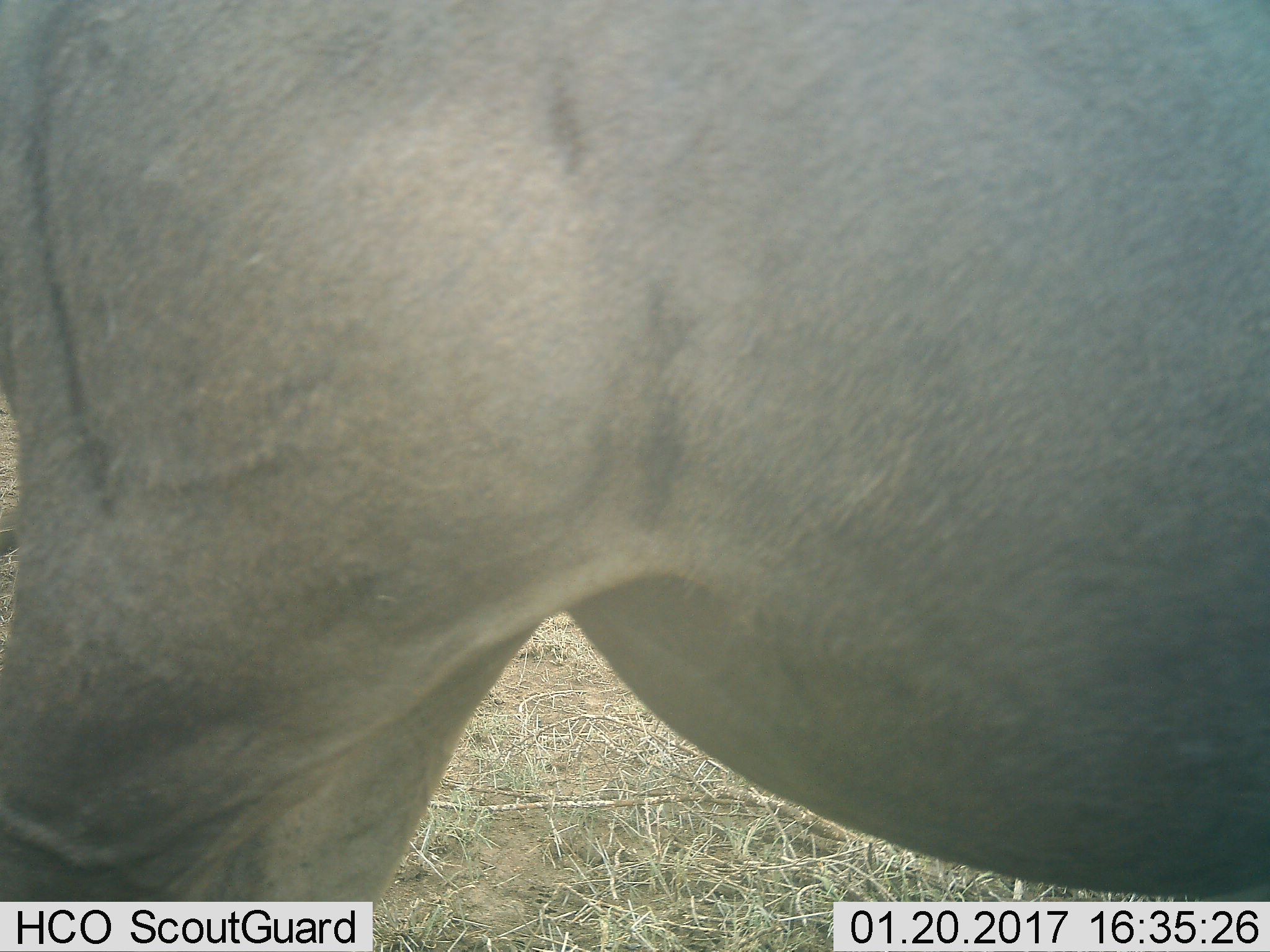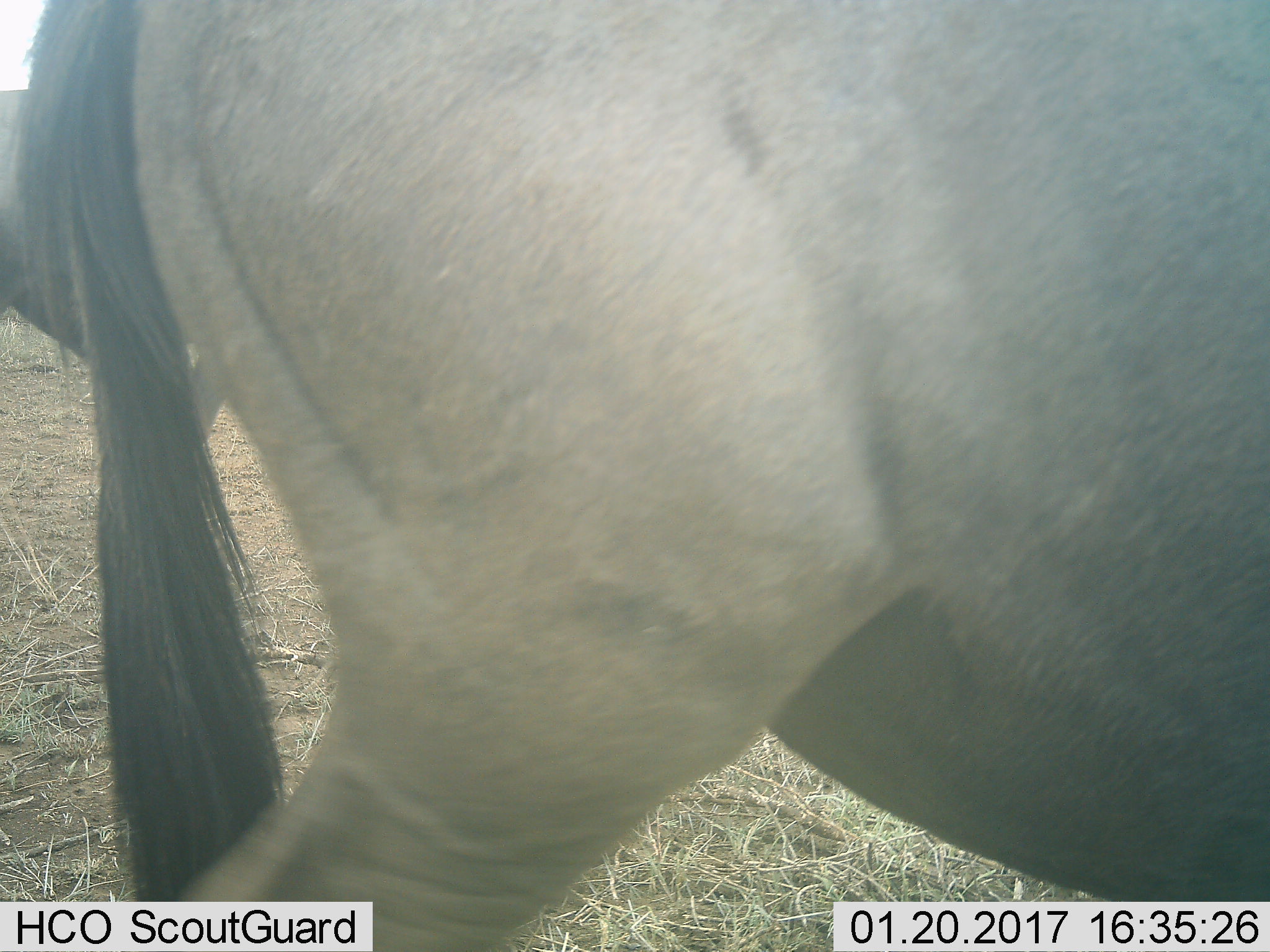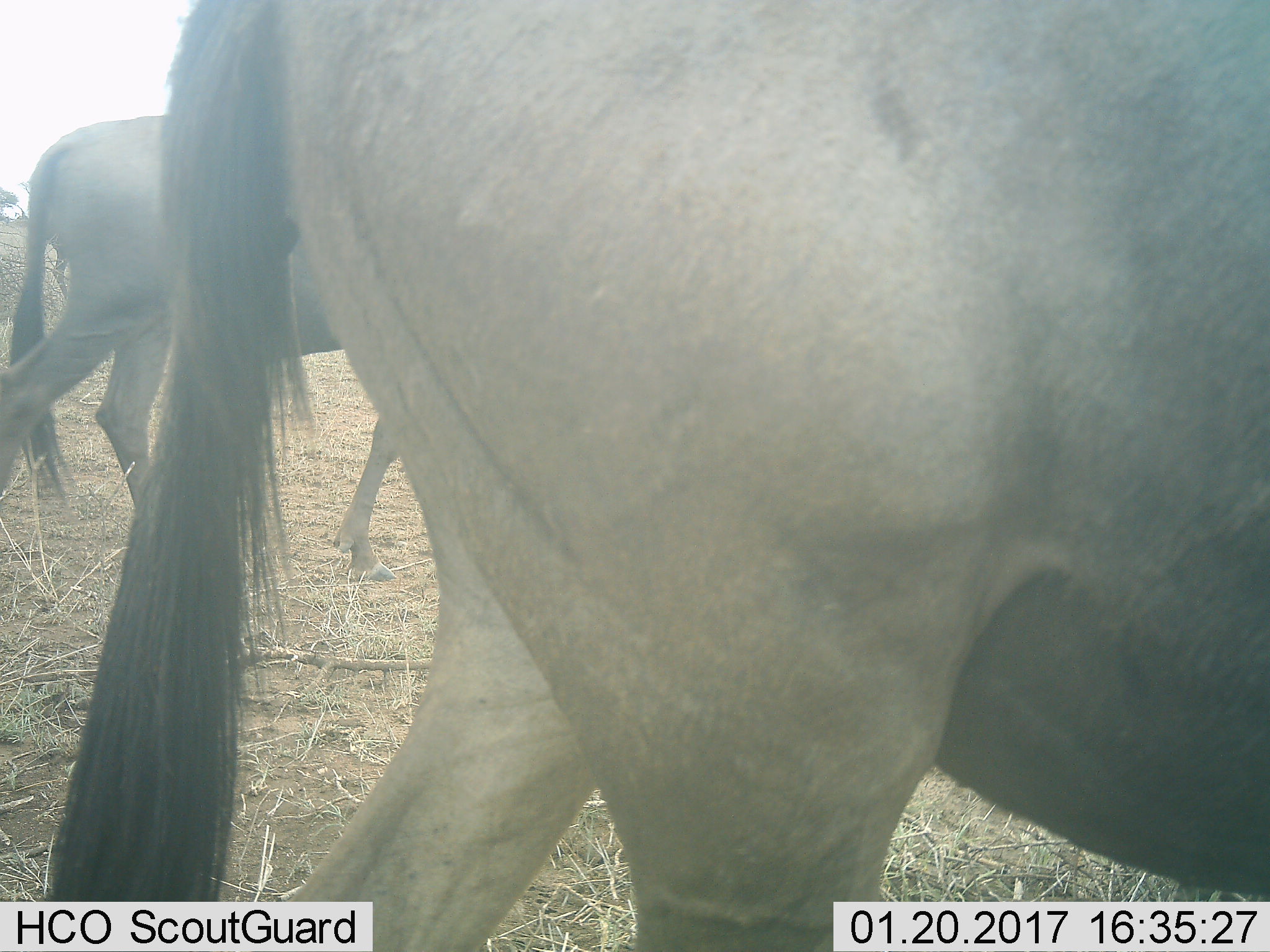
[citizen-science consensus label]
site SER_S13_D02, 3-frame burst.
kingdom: Animalia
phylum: Chordata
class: Mammalia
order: Artiodactyla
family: Bovidae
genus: Connochaetes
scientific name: Connochaetes taurinus taurinus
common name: blue wildebeest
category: wildebeestblue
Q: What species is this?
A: Wildebeestblue (blue wildebeest) (Connochaetes taurinus taurinus).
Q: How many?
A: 2.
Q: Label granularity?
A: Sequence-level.